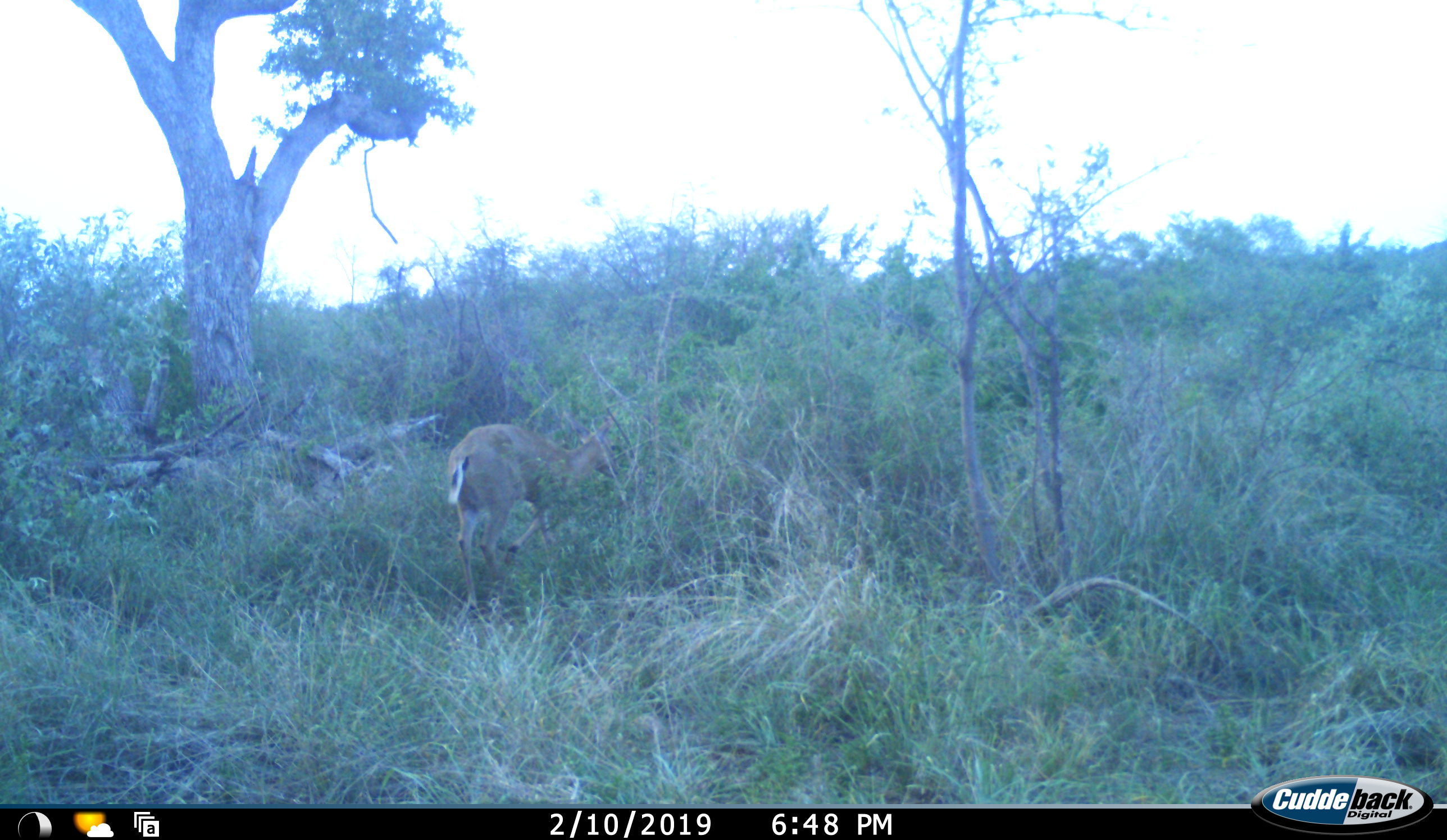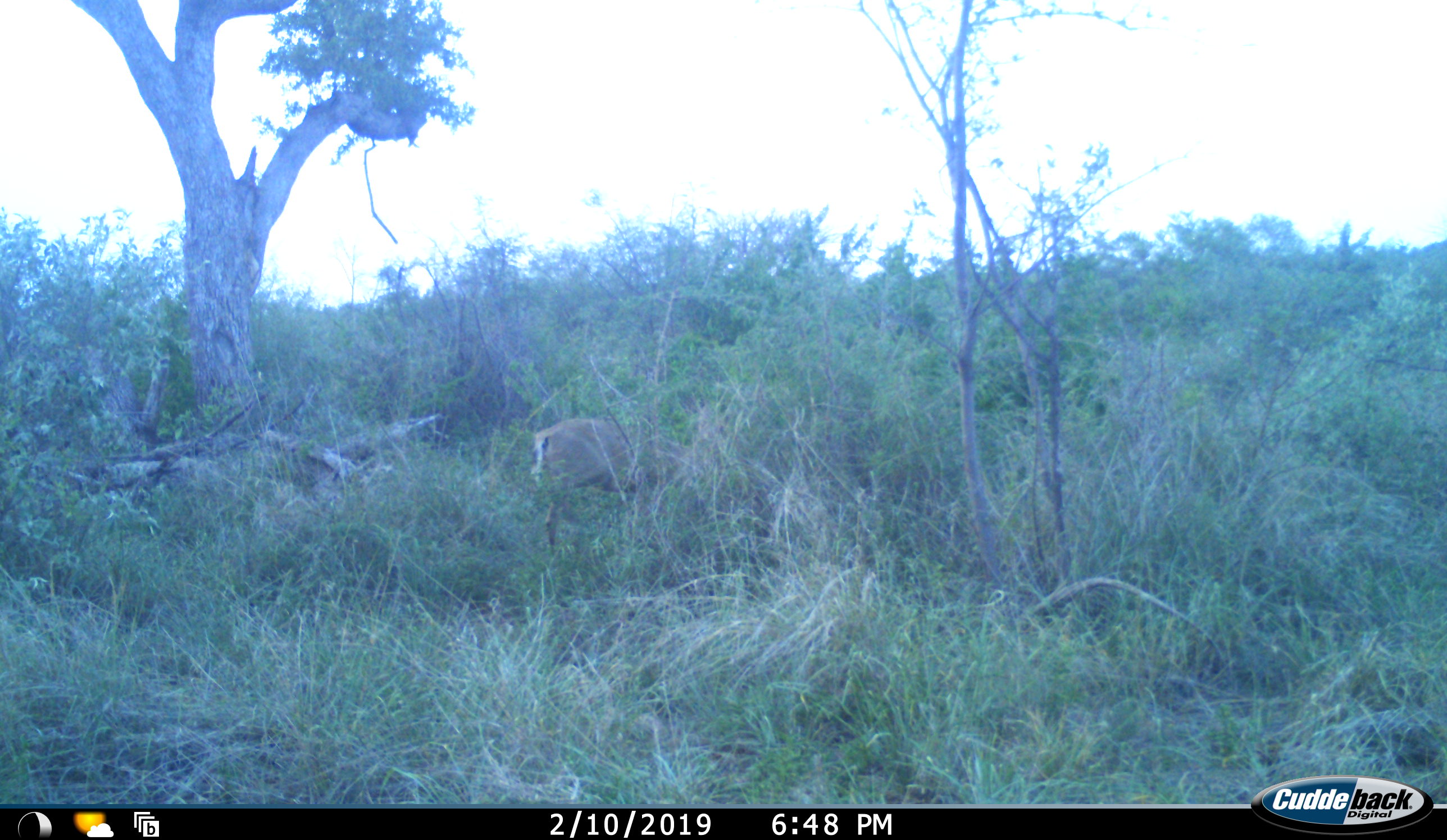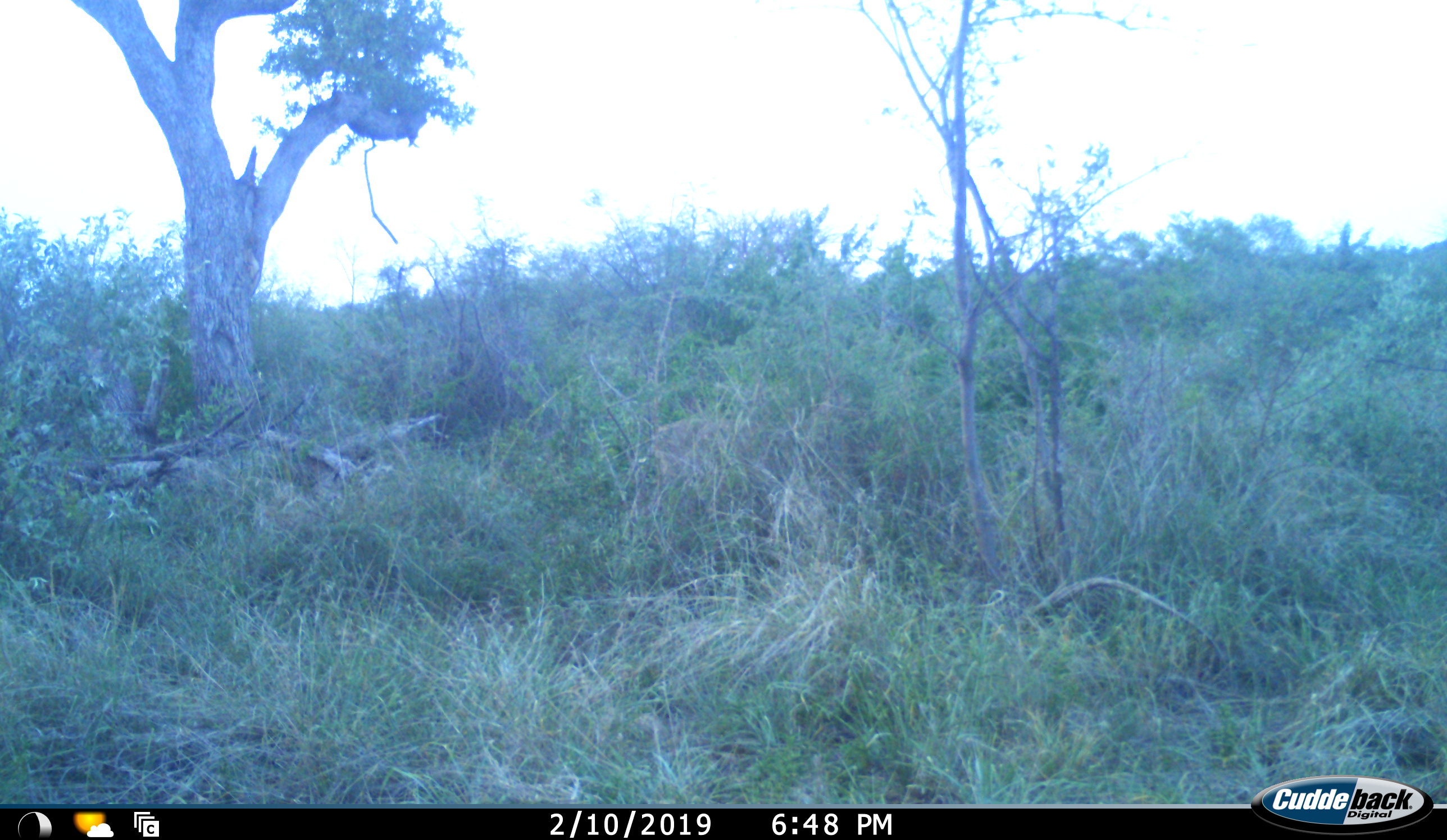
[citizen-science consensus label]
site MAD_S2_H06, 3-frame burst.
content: unidentified animal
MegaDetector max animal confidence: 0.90